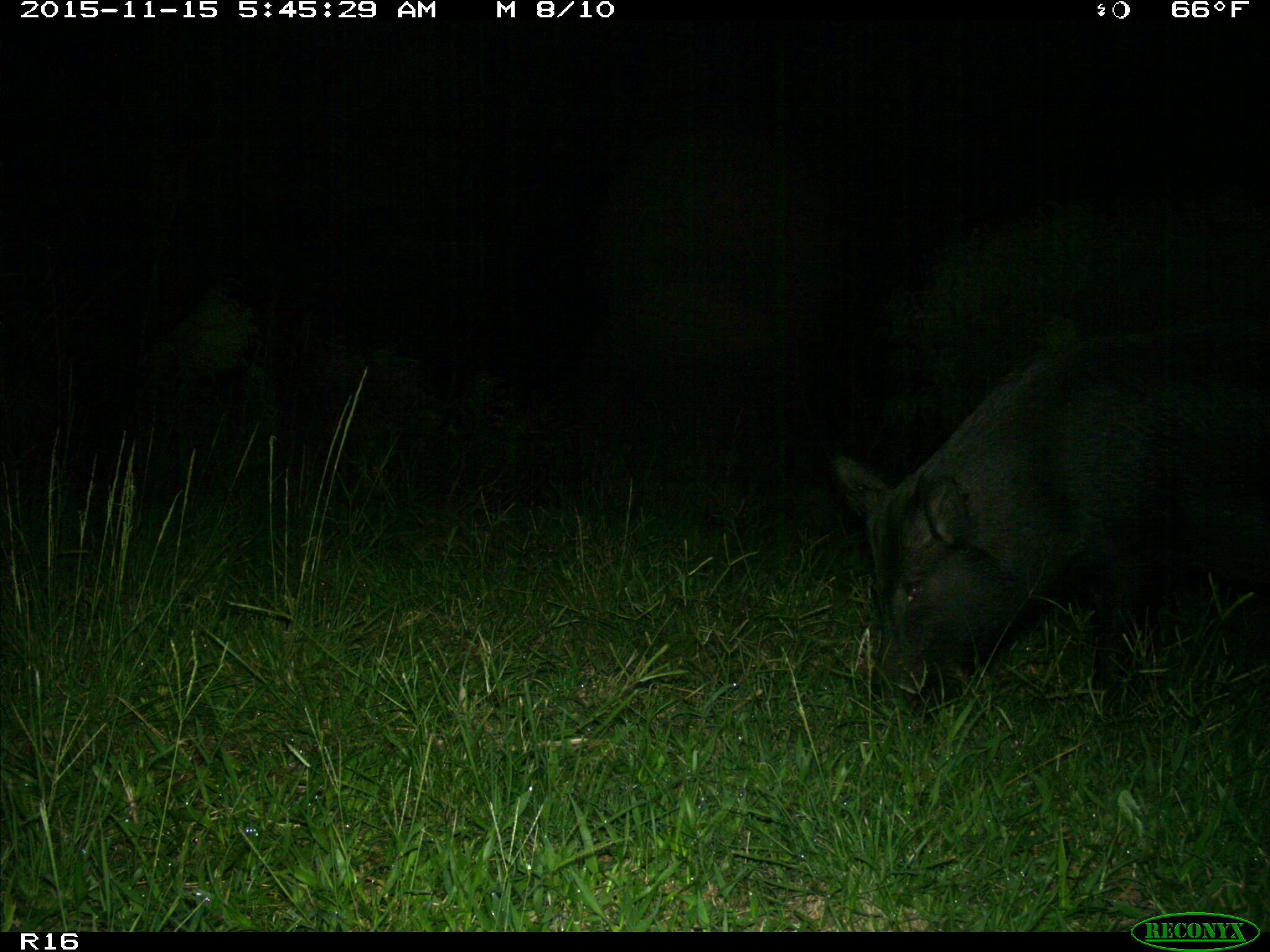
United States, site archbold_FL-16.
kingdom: Animalia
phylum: Chordata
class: Mammalia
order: Artiodactyla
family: Suidae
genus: Sus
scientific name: Sus scrofa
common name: wild boar